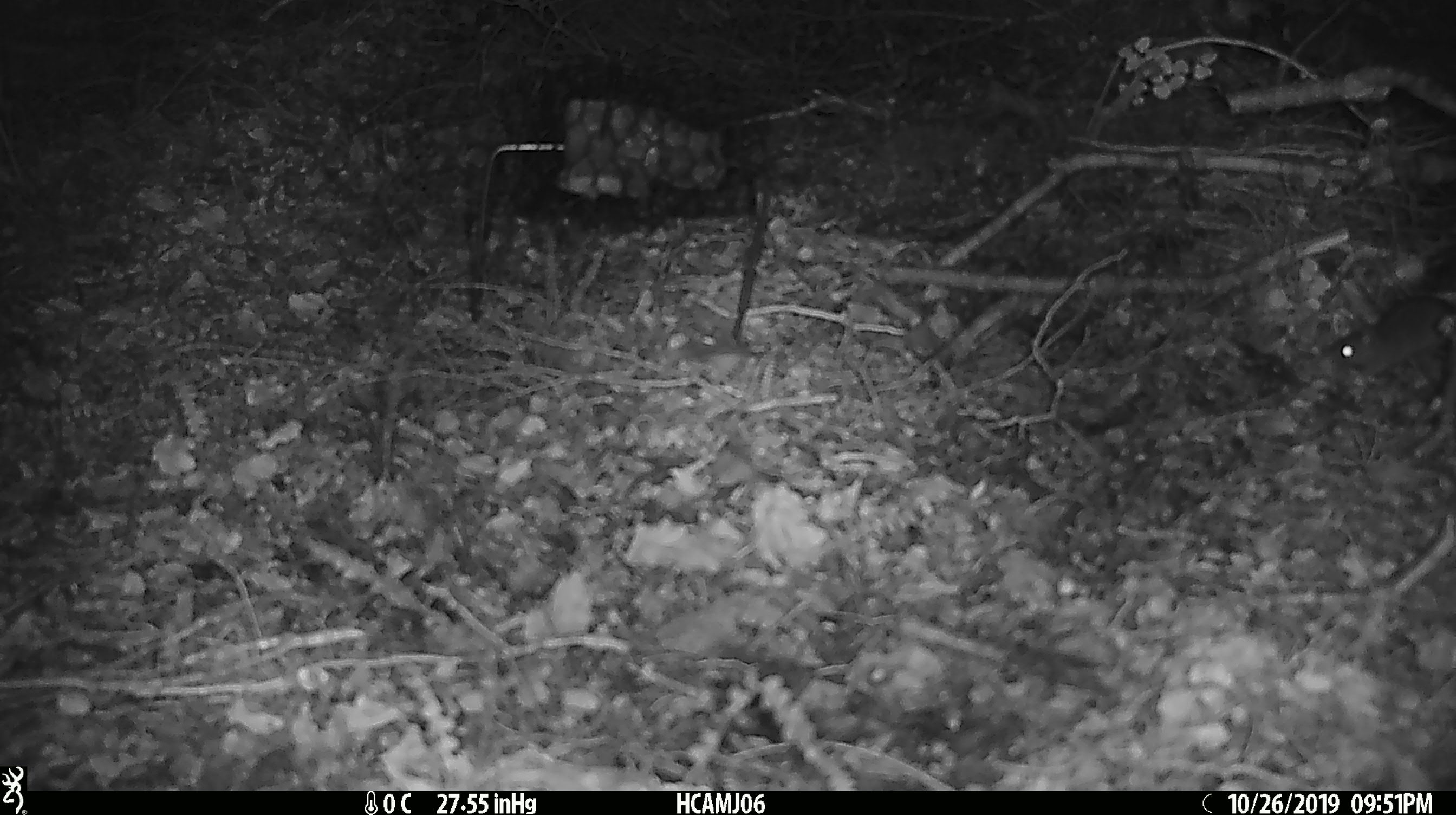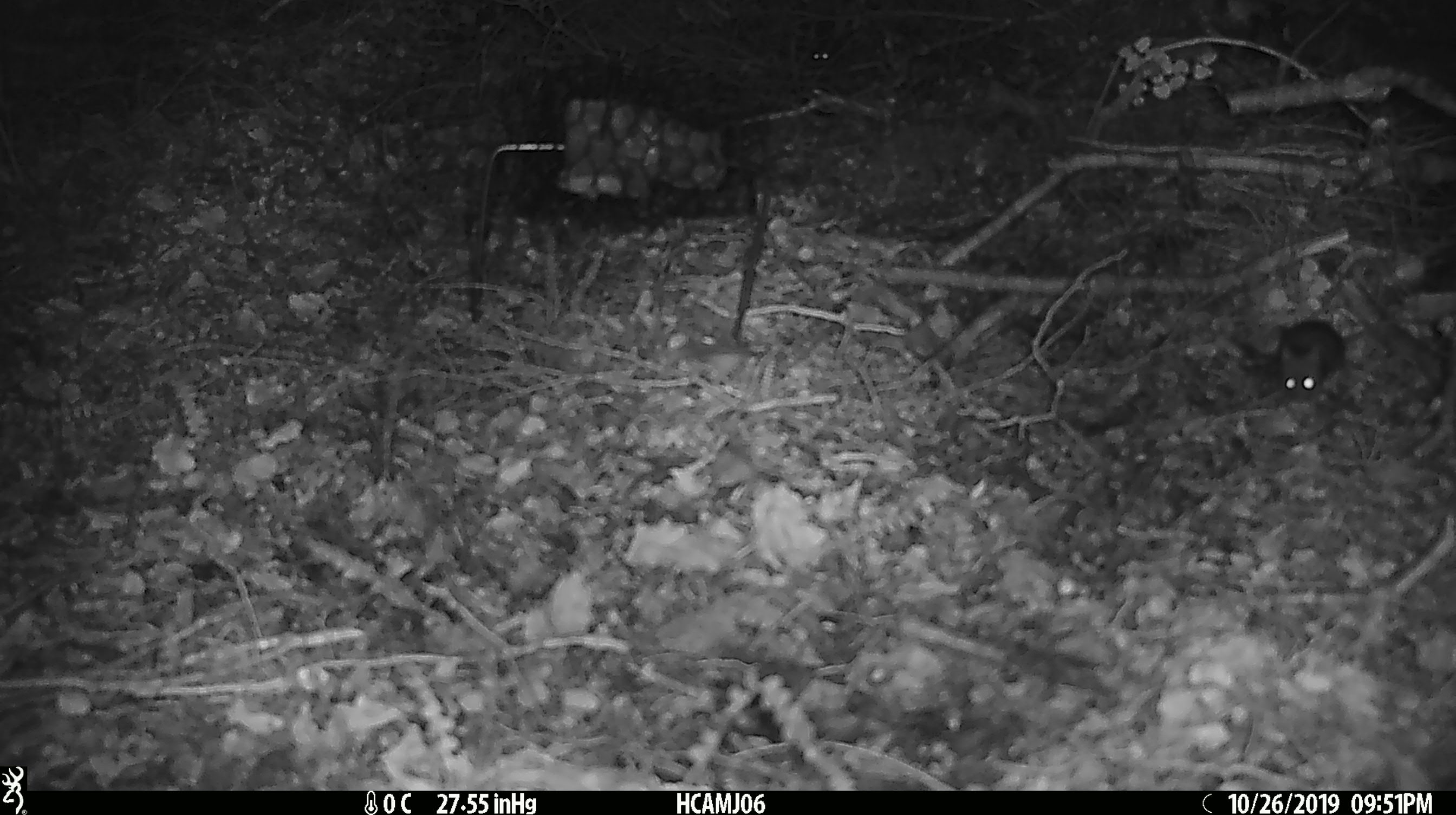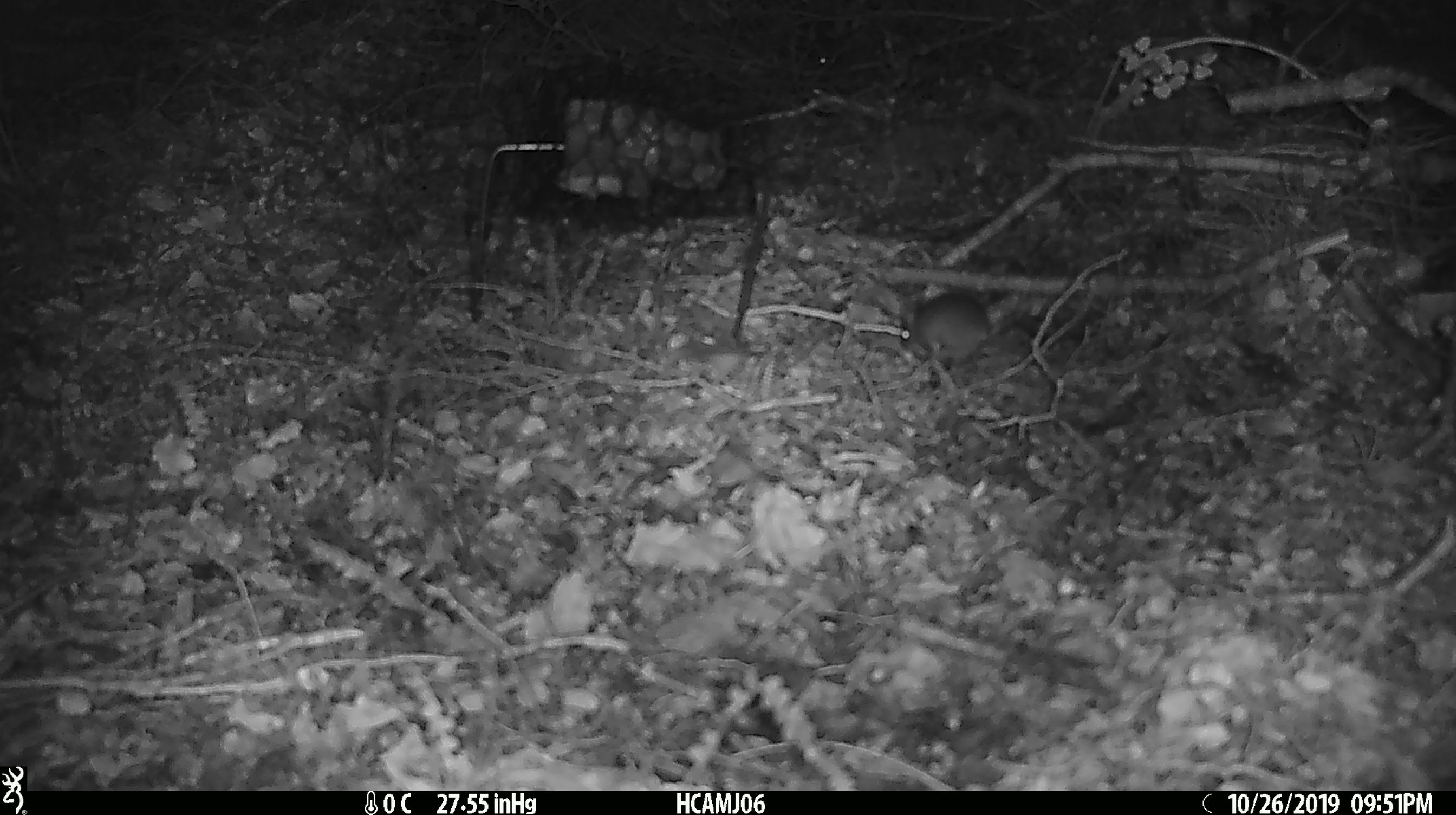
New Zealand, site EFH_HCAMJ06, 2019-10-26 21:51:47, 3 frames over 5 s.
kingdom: Animalia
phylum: Chordata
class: Mammalia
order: Rodentia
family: Muridae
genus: Mus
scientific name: Mus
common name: mouse